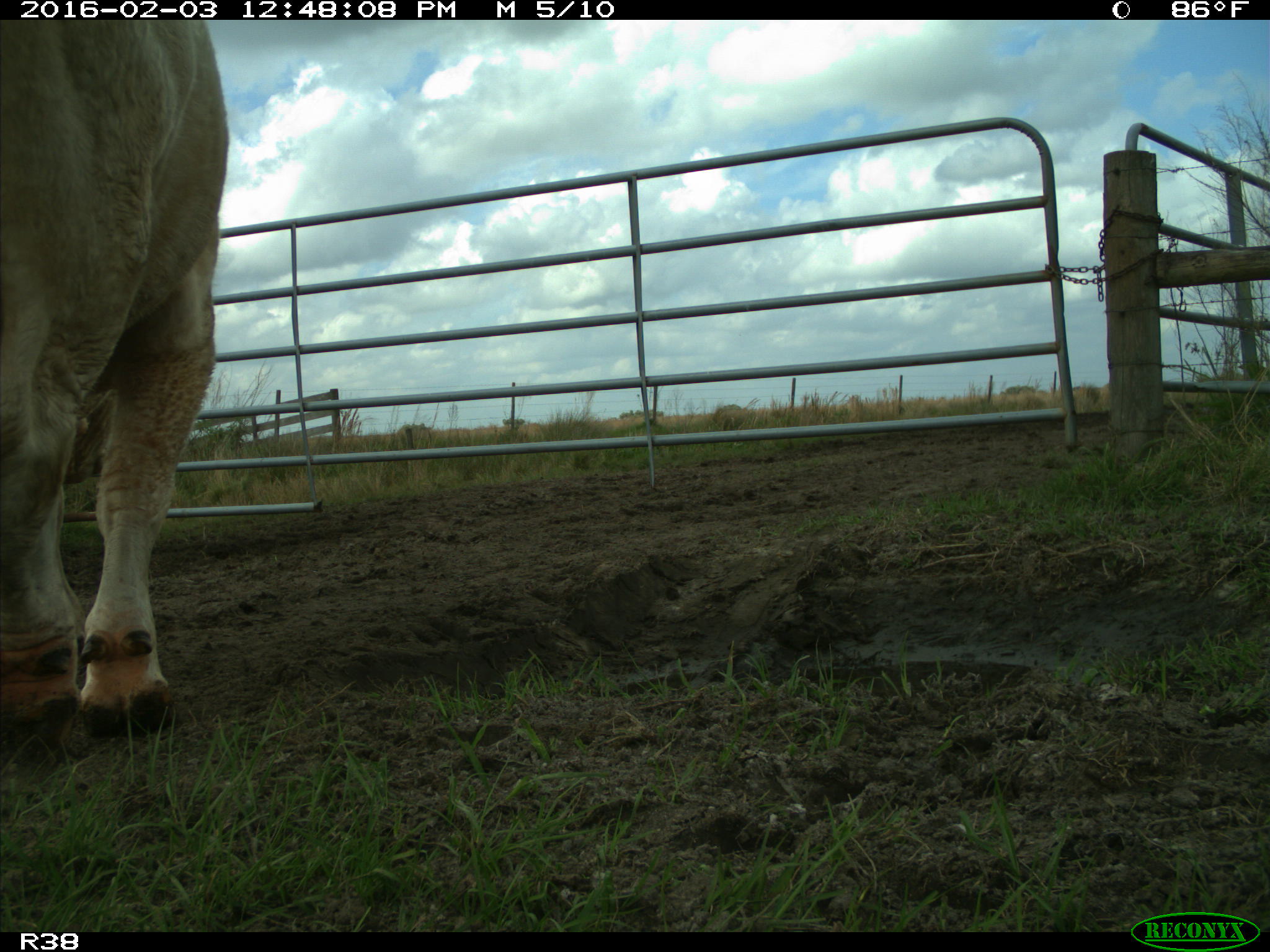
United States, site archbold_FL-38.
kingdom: Animalia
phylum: Chordata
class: Mammalia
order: Artiodactyla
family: Bovidae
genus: Bos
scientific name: Bos taurus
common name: domestic cow